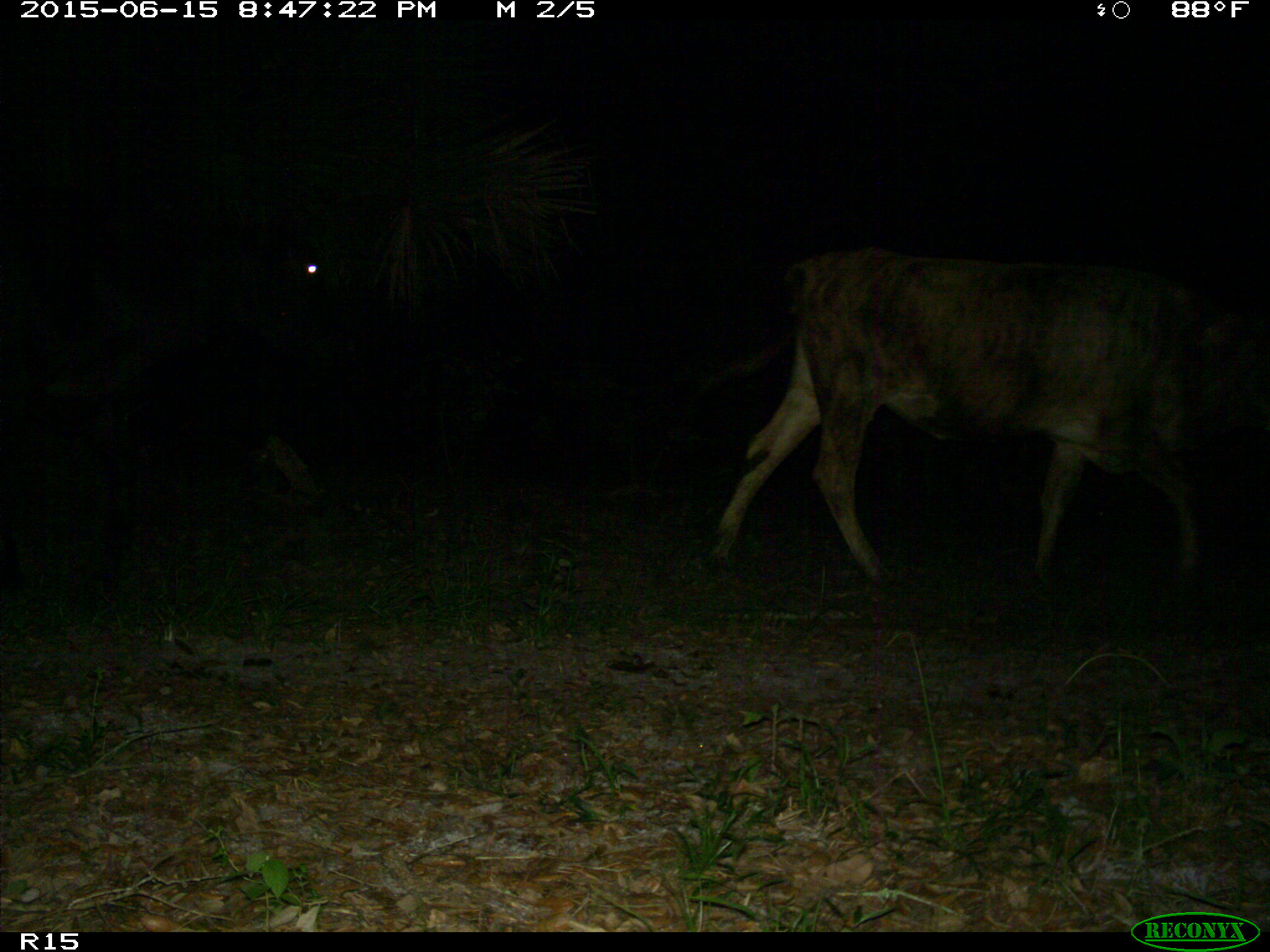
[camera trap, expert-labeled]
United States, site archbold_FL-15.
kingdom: Animalia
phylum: Chordata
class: Mammalia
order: Artiodactyla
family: Bovidae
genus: Bos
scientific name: Bos taurus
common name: domestic cow